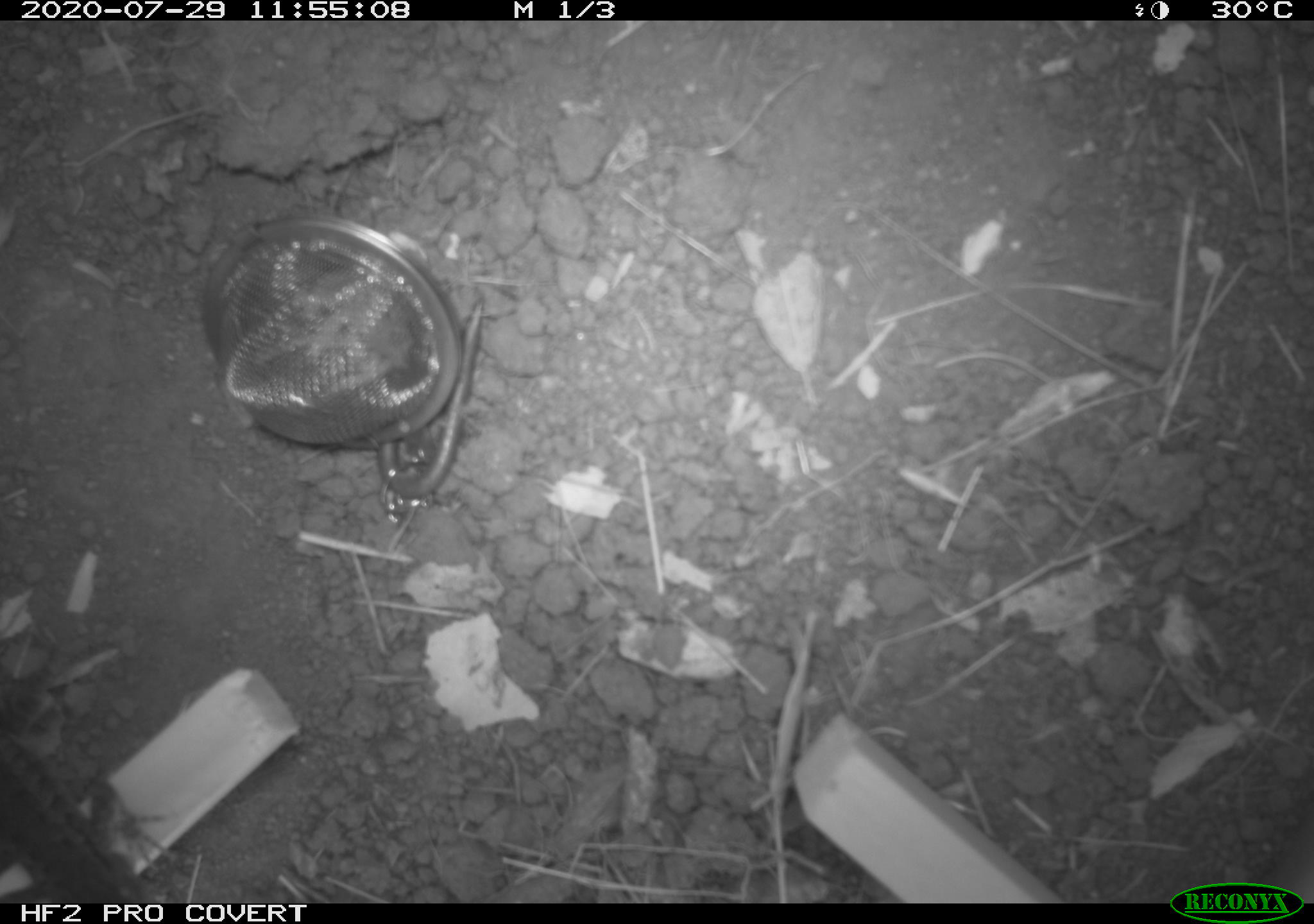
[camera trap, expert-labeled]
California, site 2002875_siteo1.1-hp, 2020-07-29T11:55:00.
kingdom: Animalia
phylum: Chordata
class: Reptilia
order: Squamata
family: Phrynosomatidae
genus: Sceloporus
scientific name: Sceloporus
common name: spiny lizards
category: sceloporus species